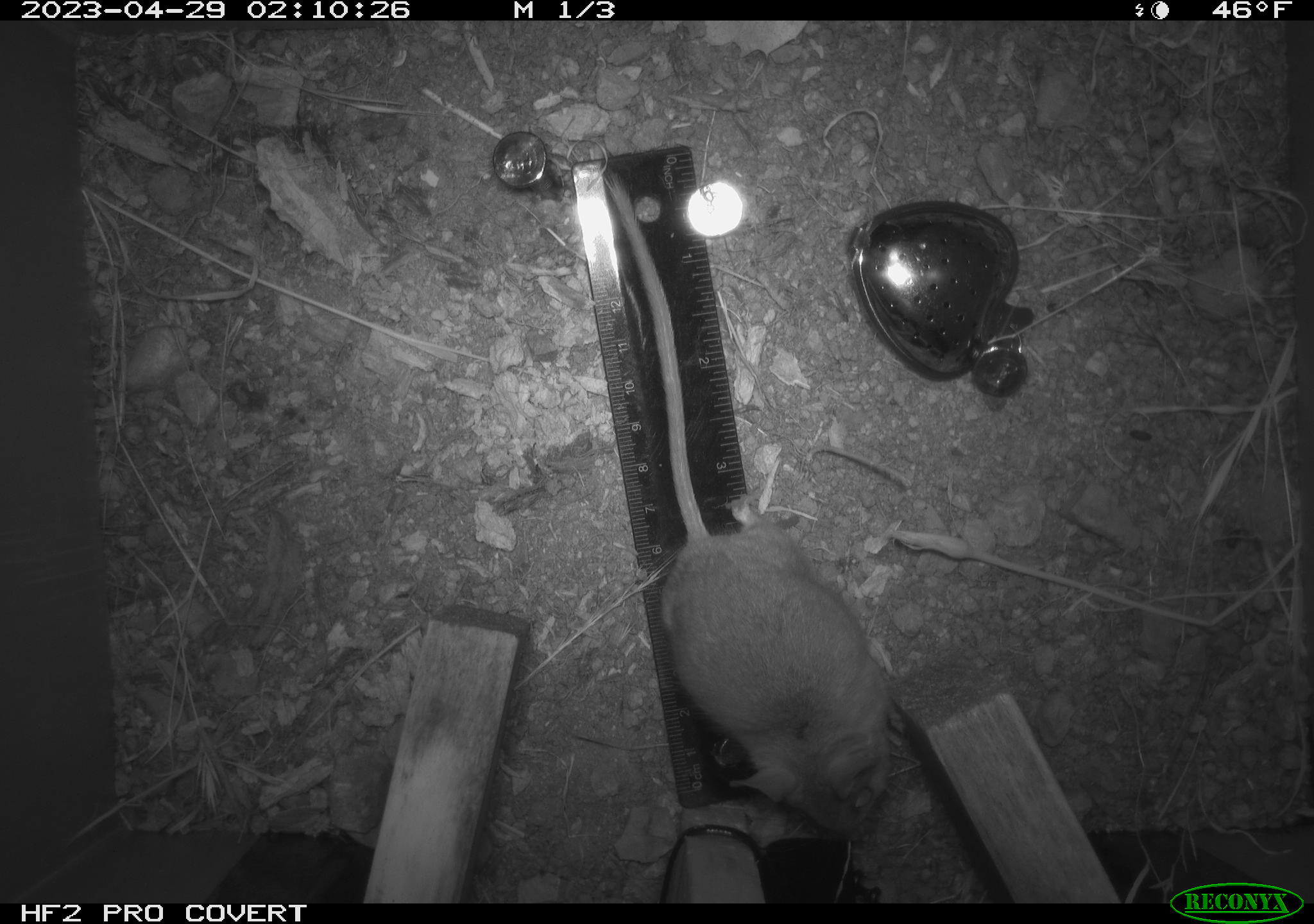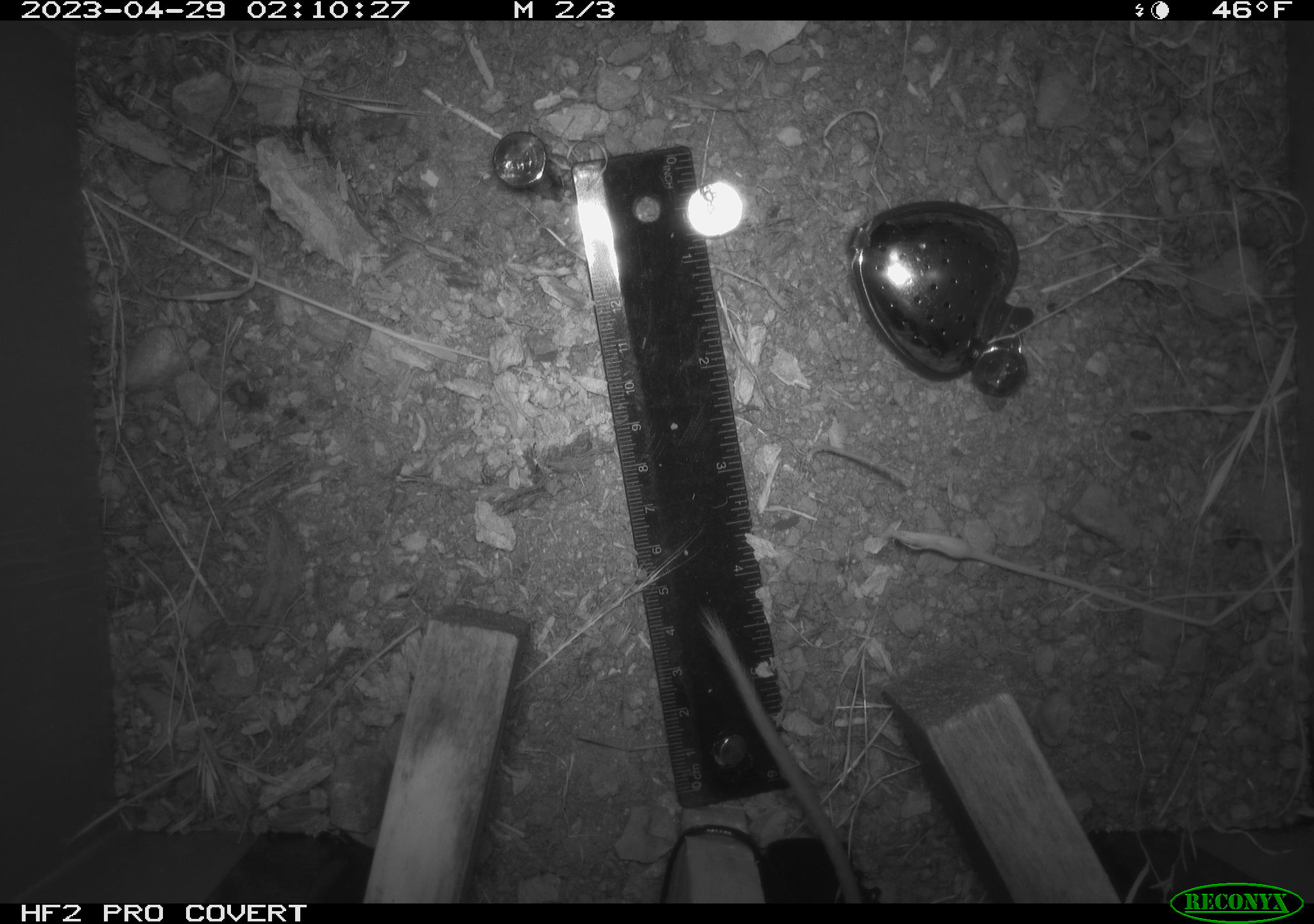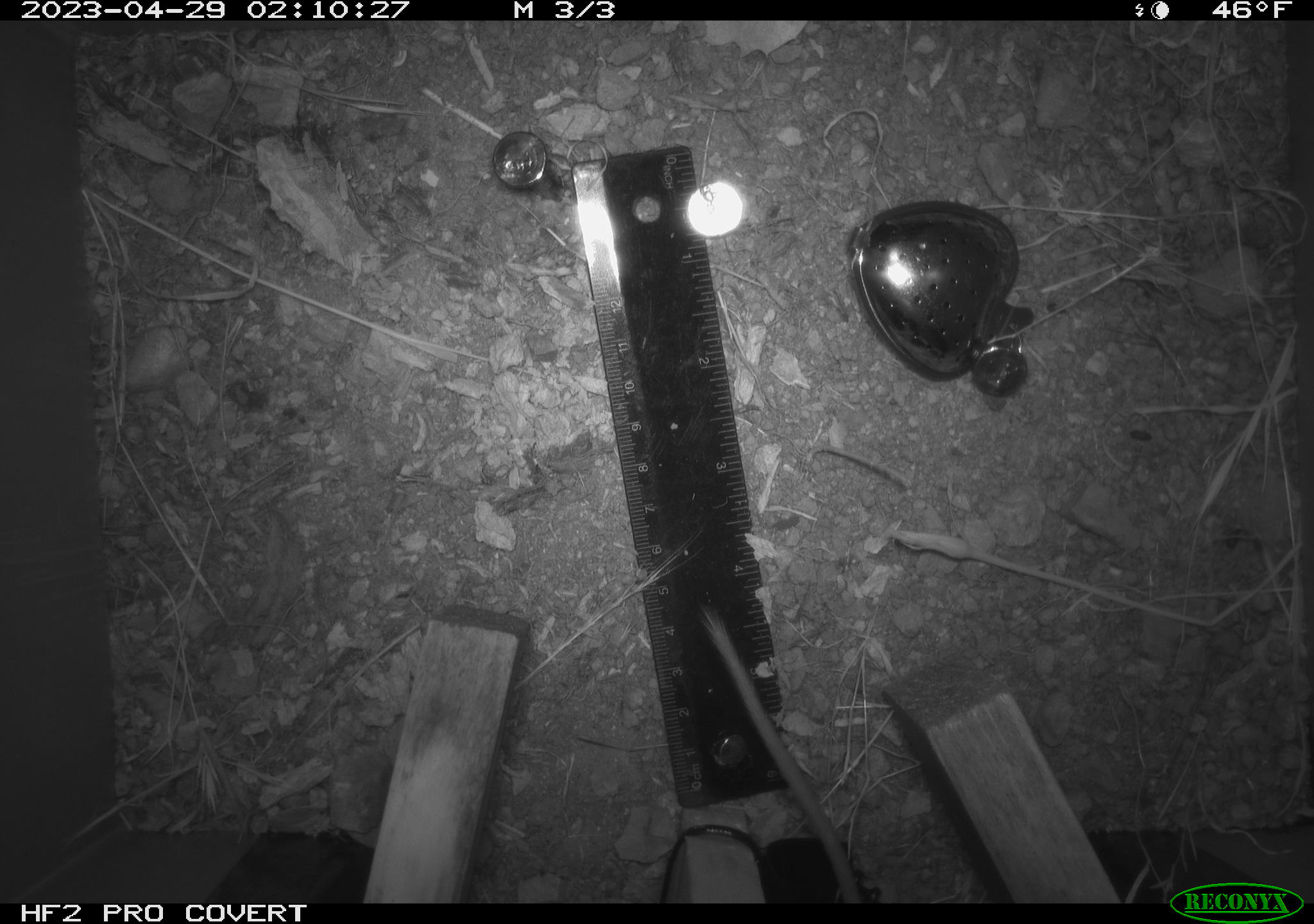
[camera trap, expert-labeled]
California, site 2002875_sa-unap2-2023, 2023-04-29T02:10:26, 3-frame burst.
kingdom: Animalia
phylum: Chordata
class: Mammalia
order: Rodentia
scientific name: Rodentia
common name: mouse species